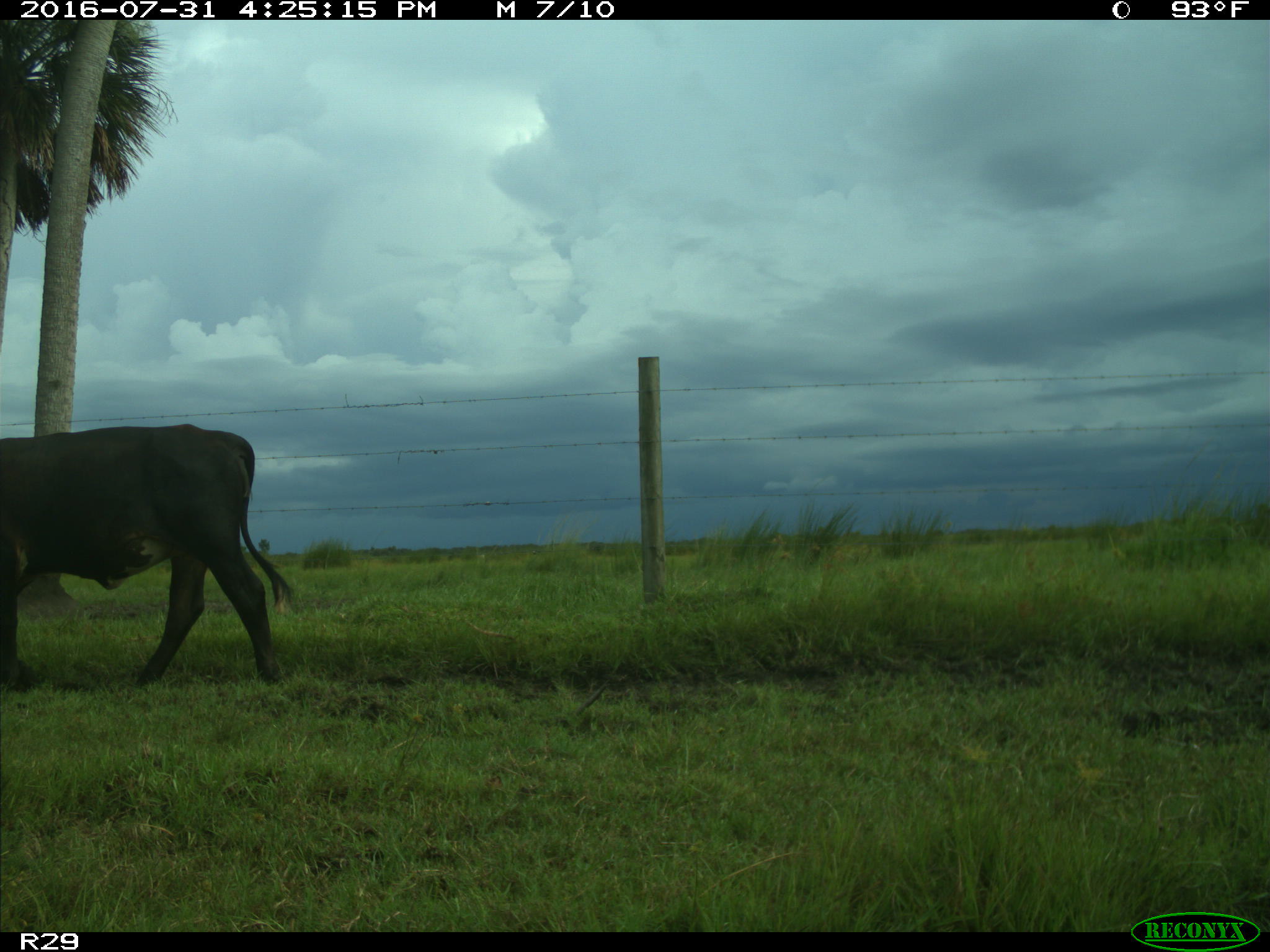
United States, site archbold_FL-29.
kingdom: Animalia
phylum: Chordata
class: Mammalia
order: Artiodactyla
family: Bovidae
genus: Bos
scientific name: Bos taurus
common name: domestic cow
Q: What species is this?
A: Bos taurus (domestic cow).